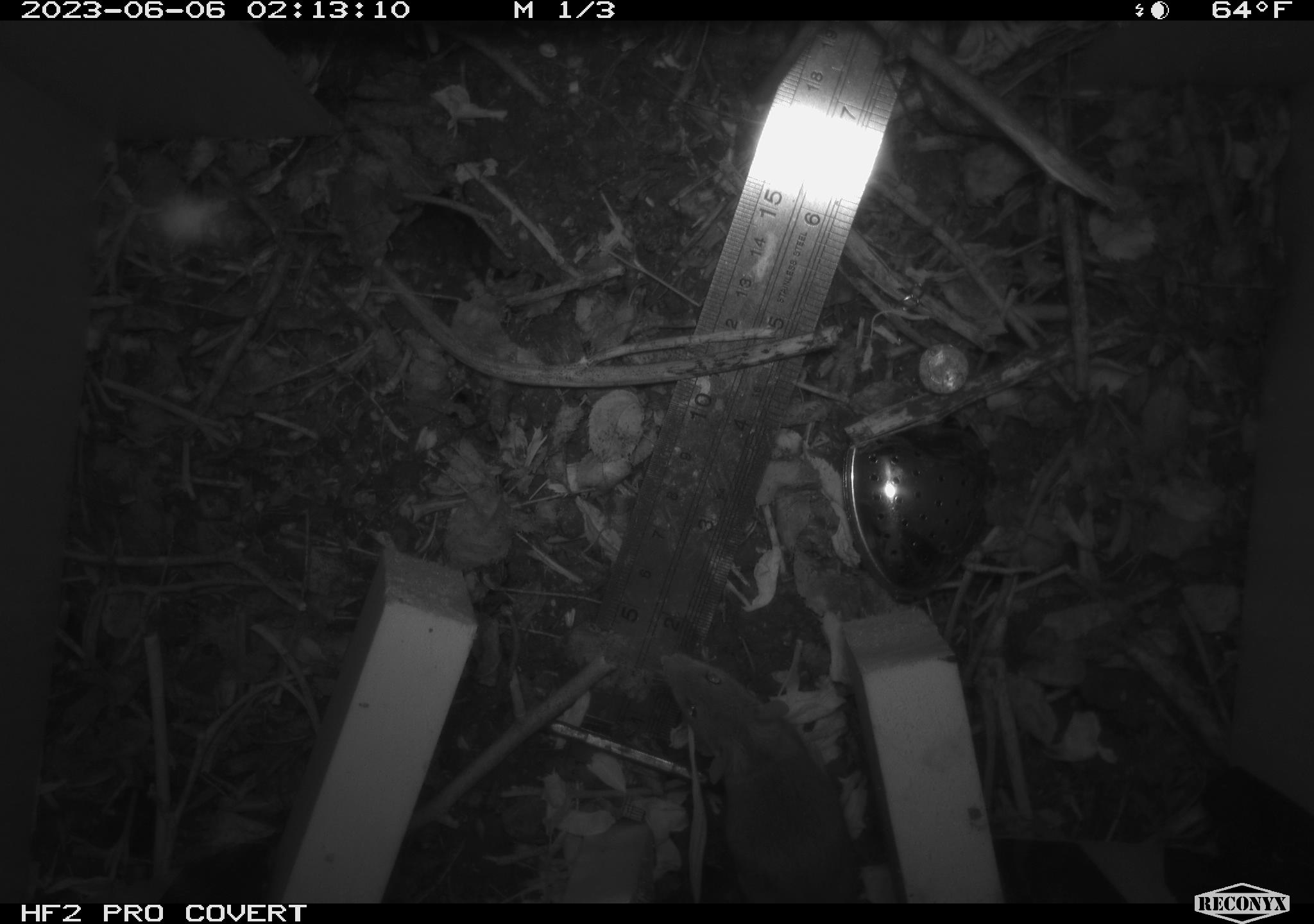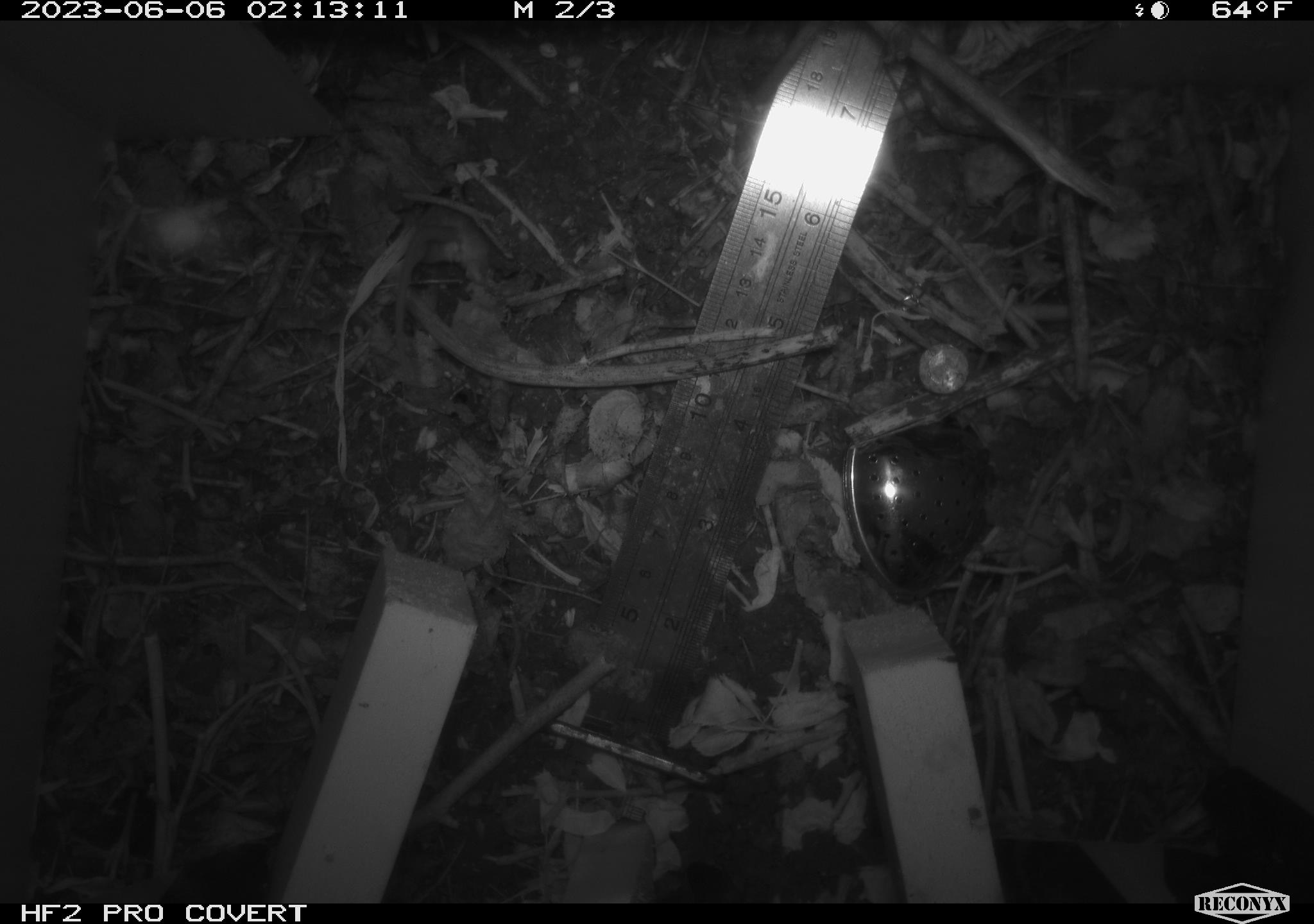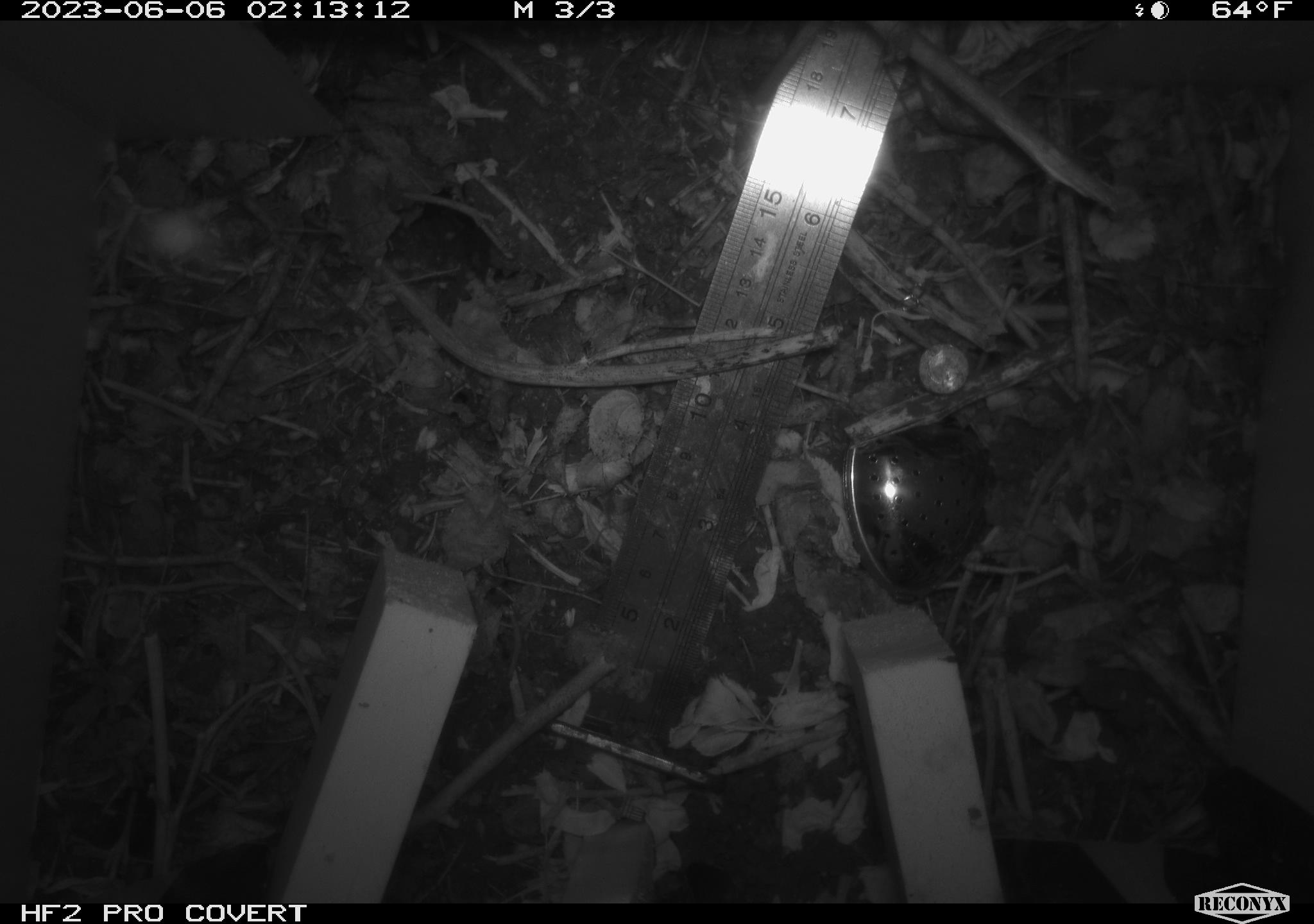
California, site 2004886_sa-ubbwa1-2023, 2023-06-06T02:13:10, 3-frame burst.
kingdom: Animalia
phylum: Chordata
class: Mammalia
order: Rodentia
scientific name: Rodentia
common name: rodent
Rodent (Rodentia).